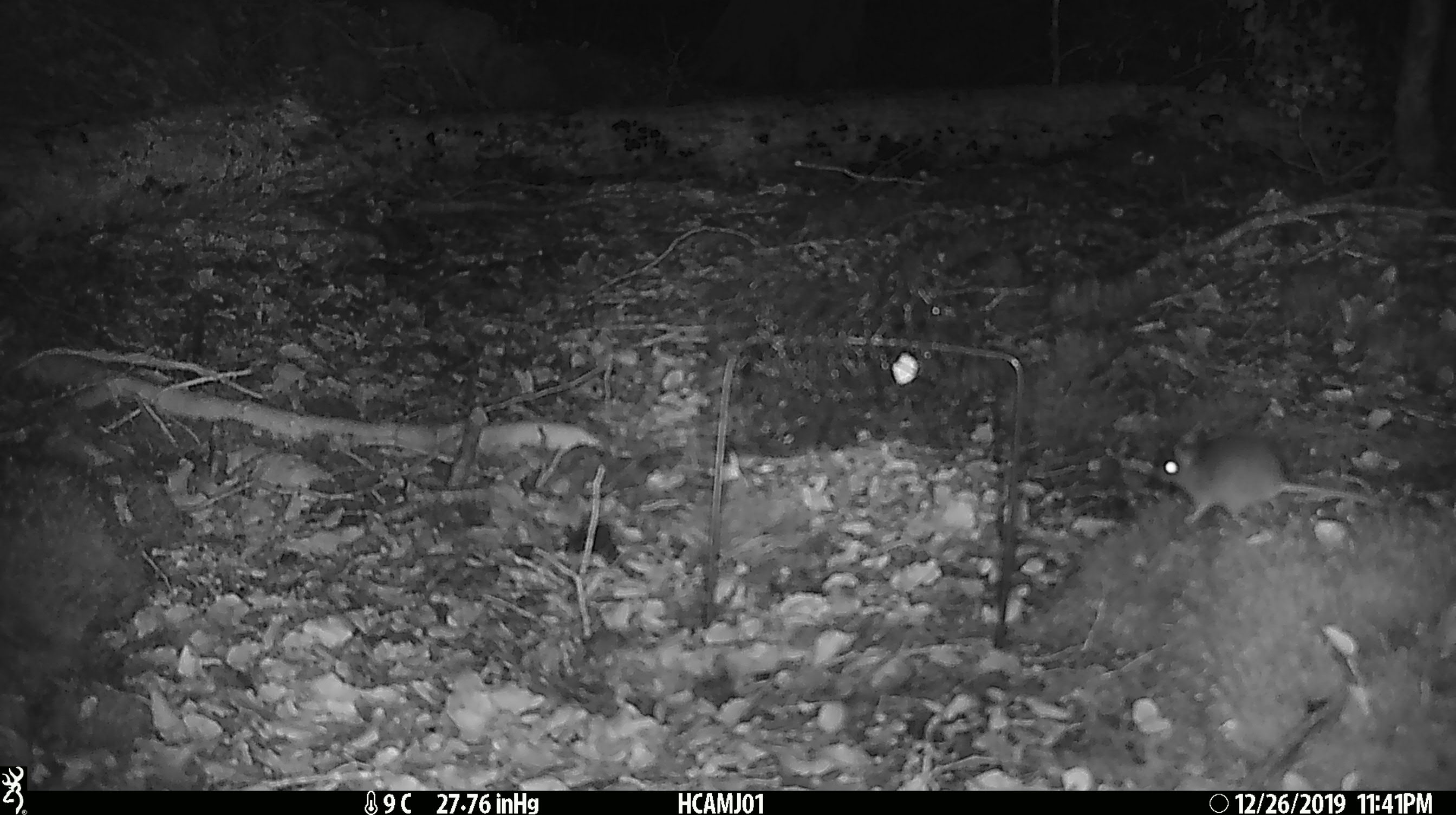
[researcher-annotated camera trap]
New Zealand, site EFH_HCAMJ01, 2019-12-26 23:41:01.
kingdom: Animalia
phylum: Chordata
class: Mammalia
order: Rodentia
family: Muridae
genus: Mus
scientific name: Mus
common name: mouse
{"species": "mouse (Mus)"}